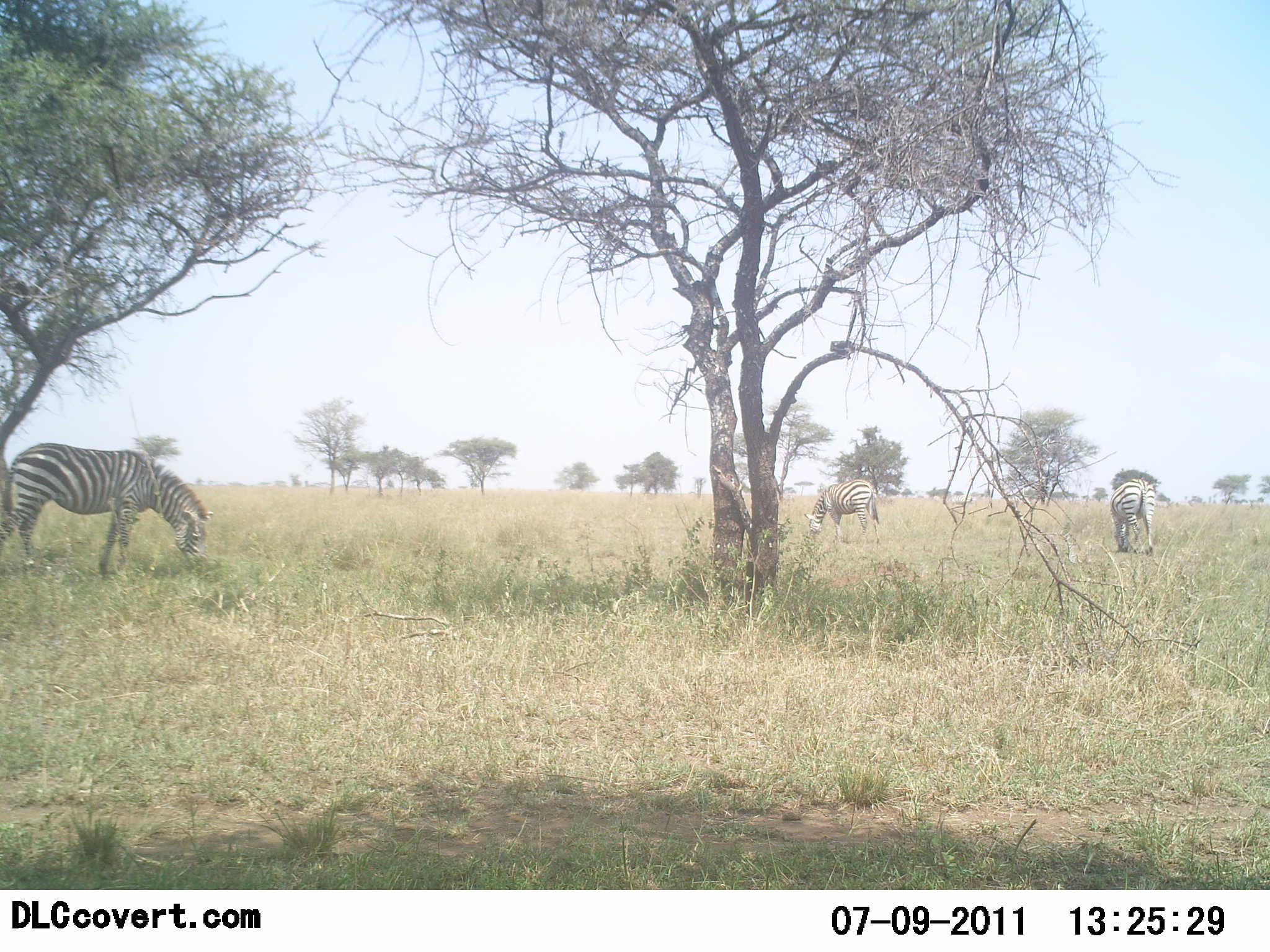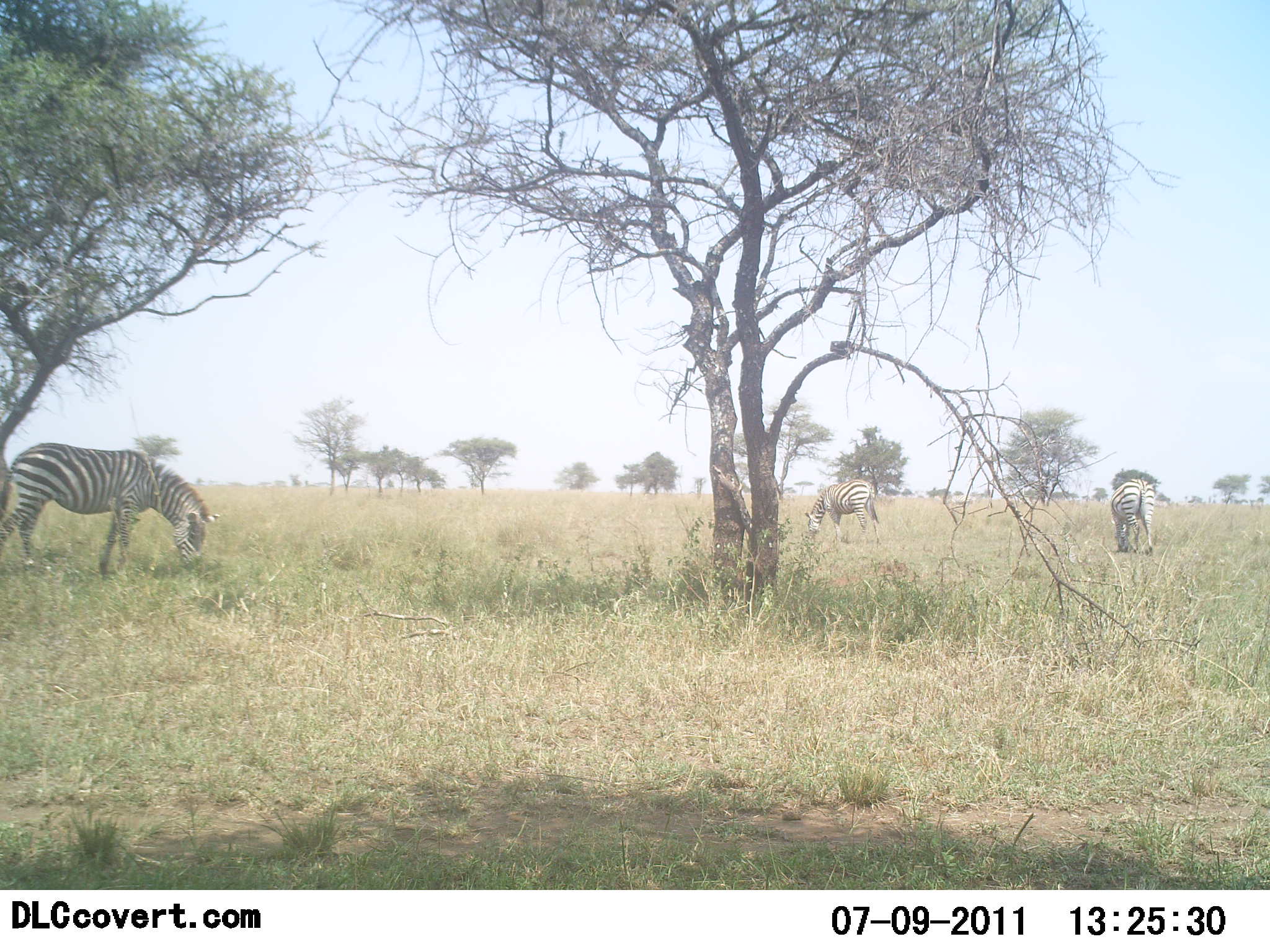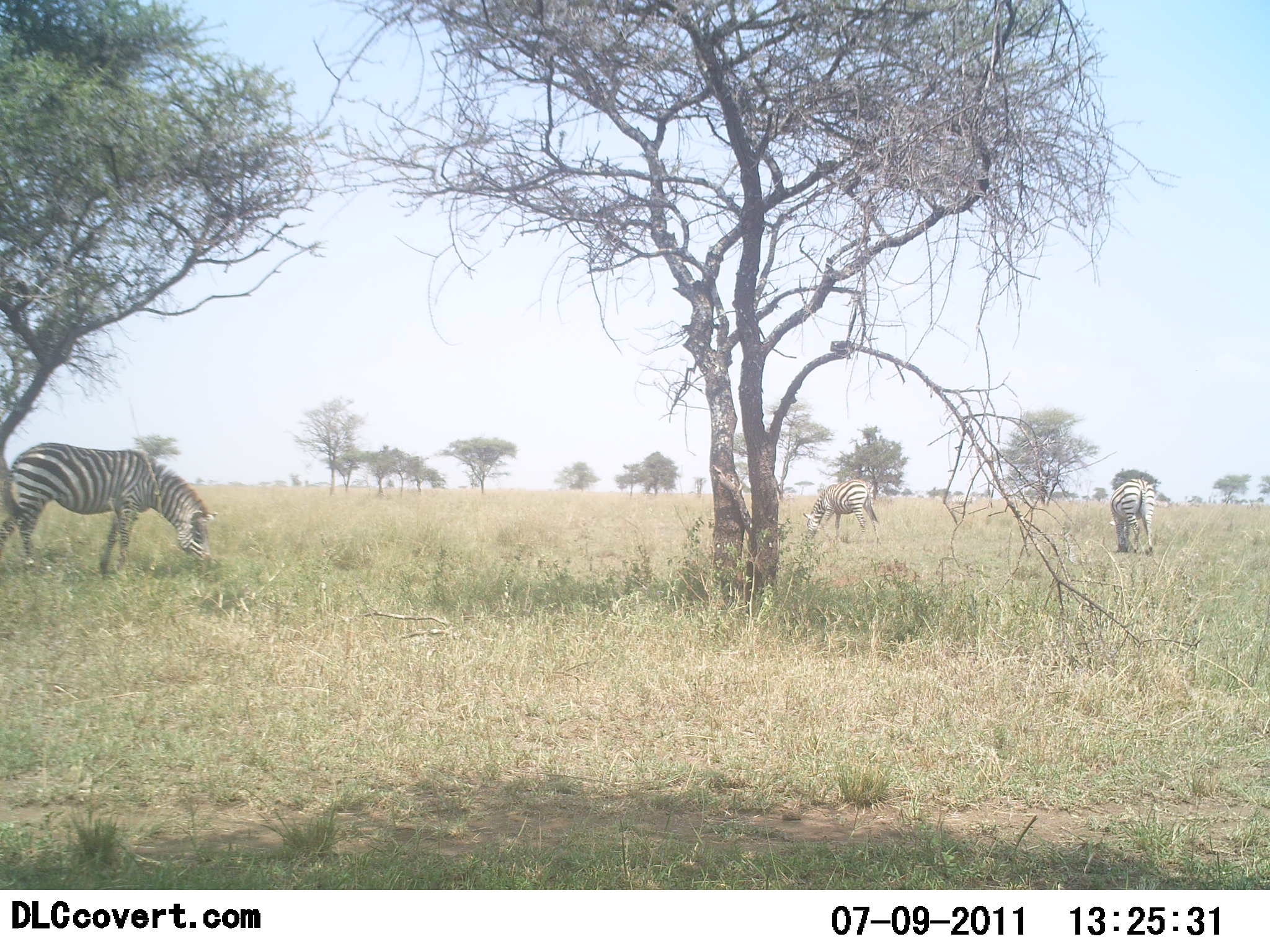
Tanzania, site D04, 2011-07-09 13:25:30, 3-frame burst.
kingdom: Animalia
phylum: Chordata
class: Mammalia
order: Perissodactyla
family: Equidae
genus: Equus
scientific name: Equus quagga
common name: plains zebra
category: zebra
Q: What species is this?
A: Zebra (plains zebra) (Equus quagga).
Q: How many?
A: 3.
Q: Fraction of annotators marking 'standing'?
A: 18%.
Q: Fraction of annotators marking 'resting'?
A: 0%.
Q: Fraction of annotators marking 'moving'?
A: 0%.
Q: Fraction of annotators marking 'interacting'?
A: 9%.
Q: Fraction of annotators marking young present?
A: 0%.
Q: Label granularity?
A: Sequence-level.